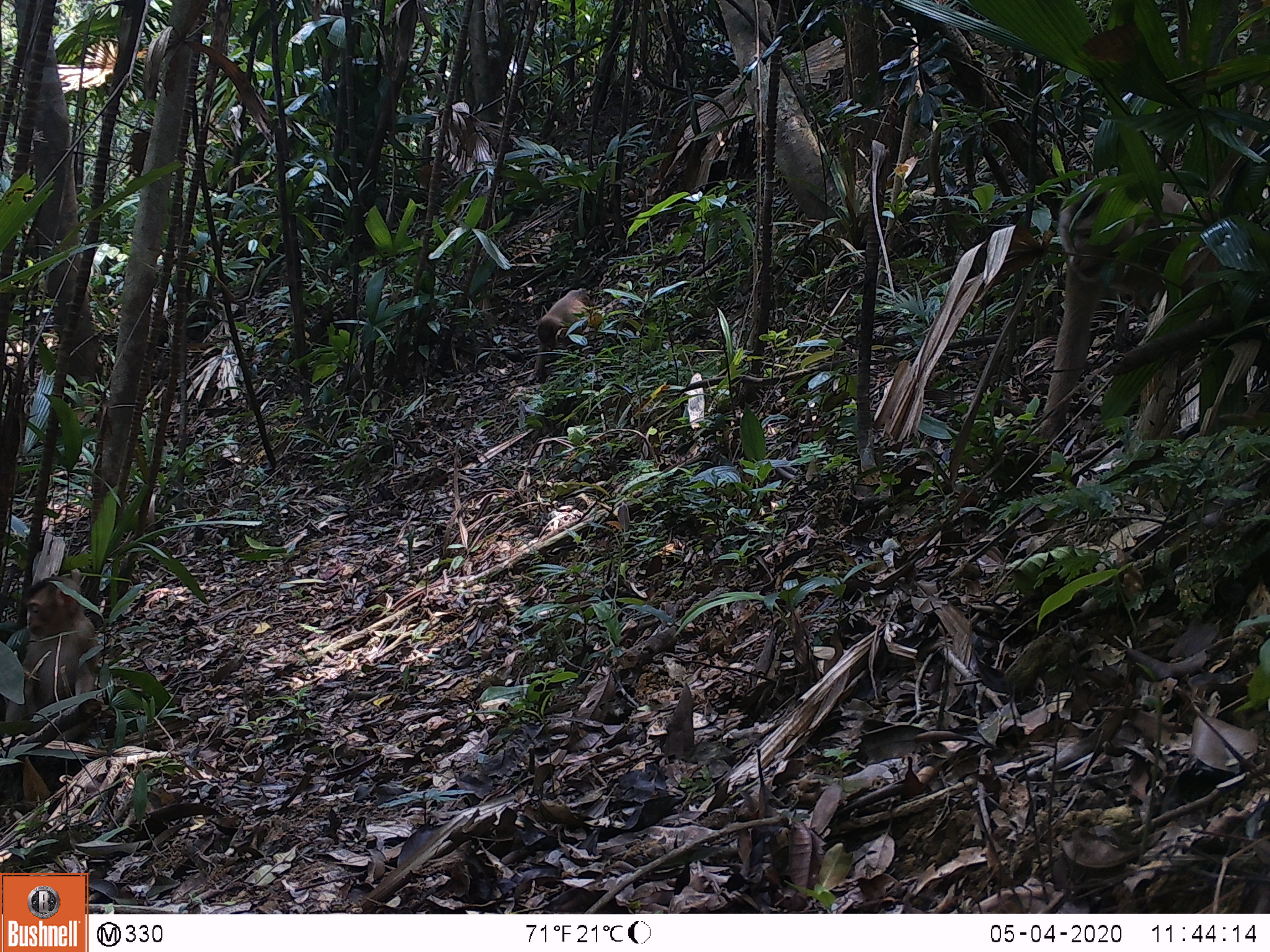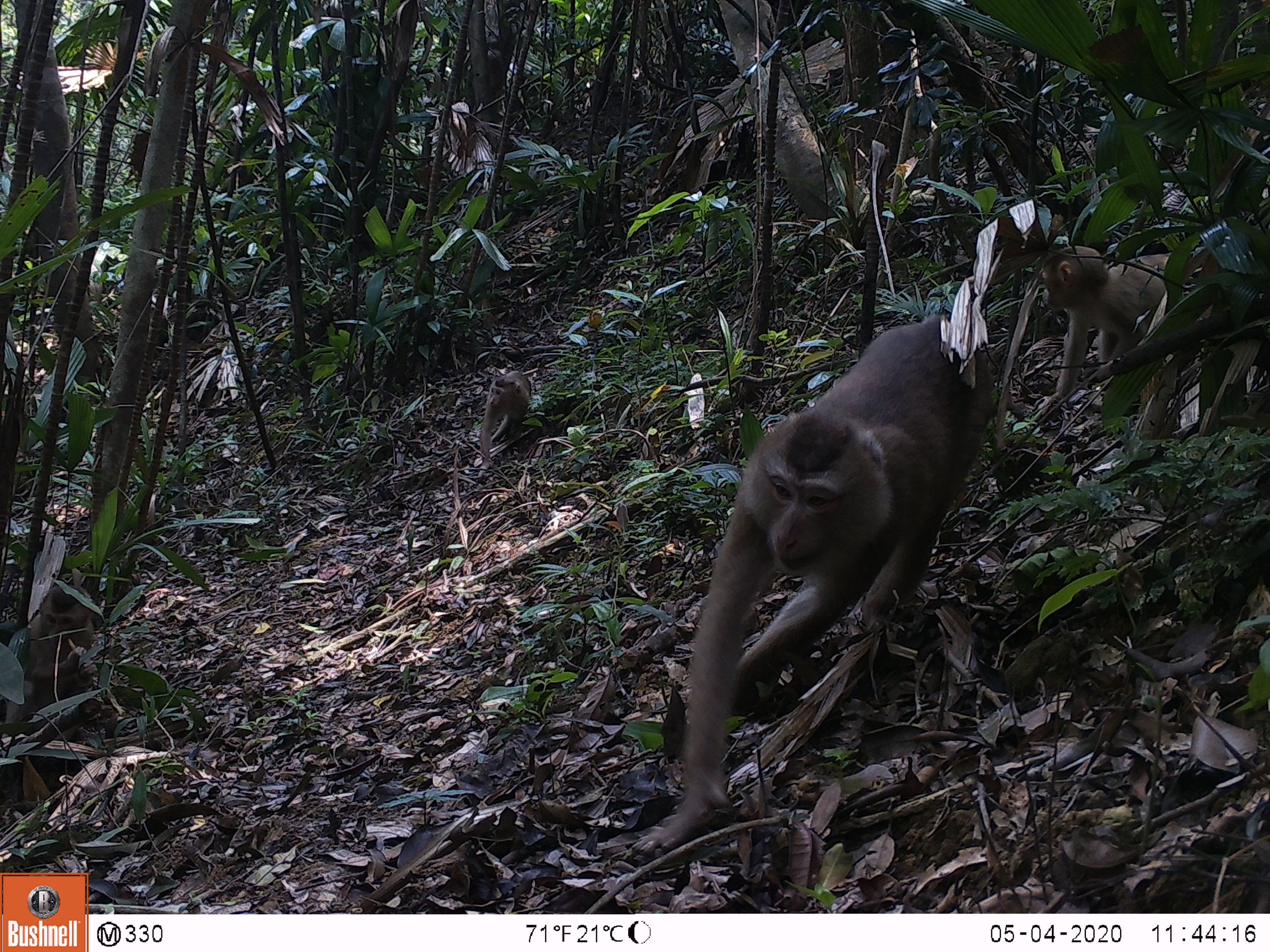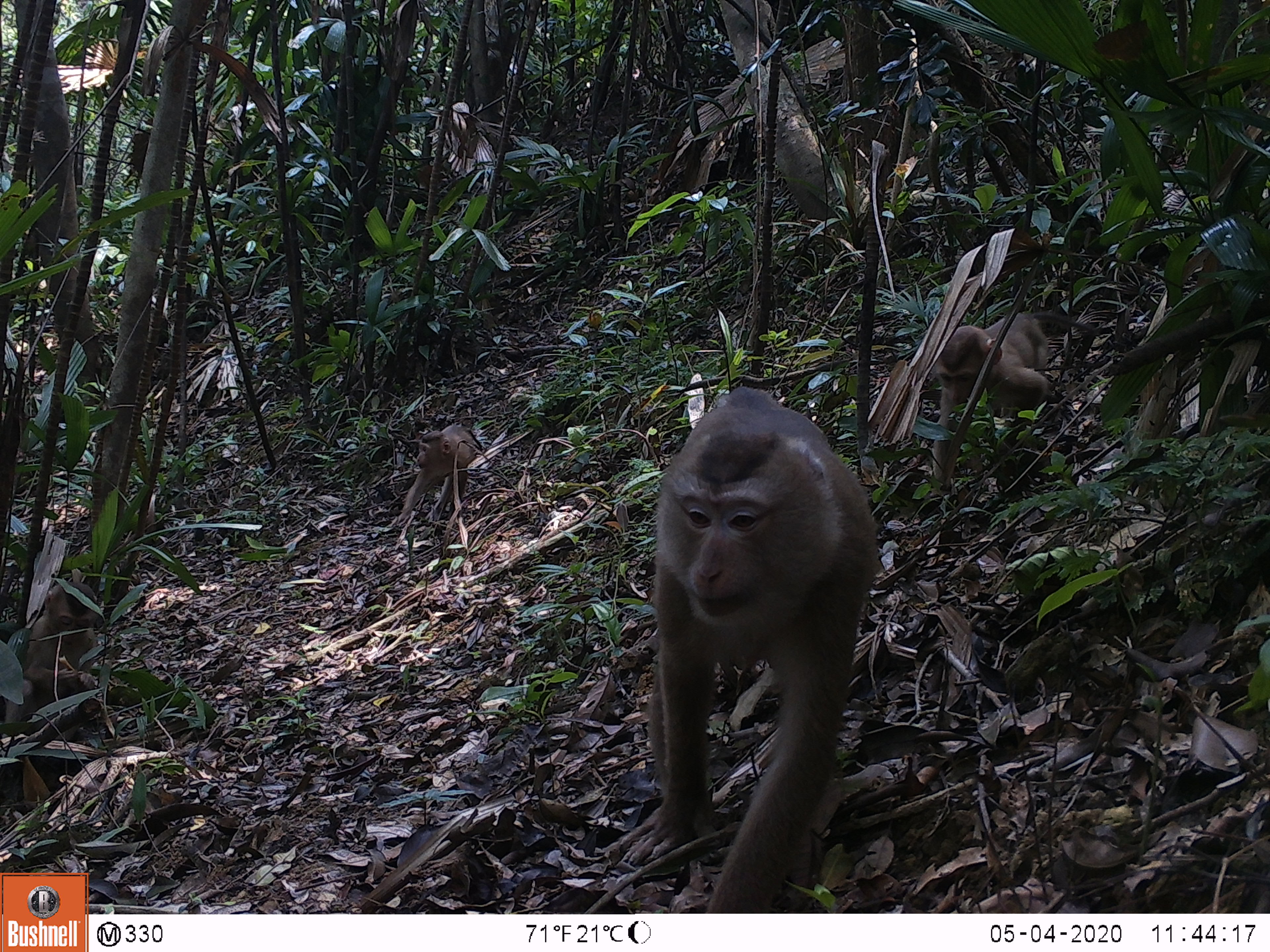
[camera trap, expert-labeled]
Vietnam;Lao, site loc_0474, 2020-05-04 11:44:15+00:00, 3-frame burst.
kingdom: Animalia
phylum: Chordata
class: Mammalia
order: Primates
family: Cercopithecidae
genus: Macaca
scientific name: Macaca nemestrina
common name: pig-tailed macaque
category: pig tailed macaque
Pig tailed macaque (pig-tailed macaque) (Macaca nemestrina). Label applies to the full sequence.